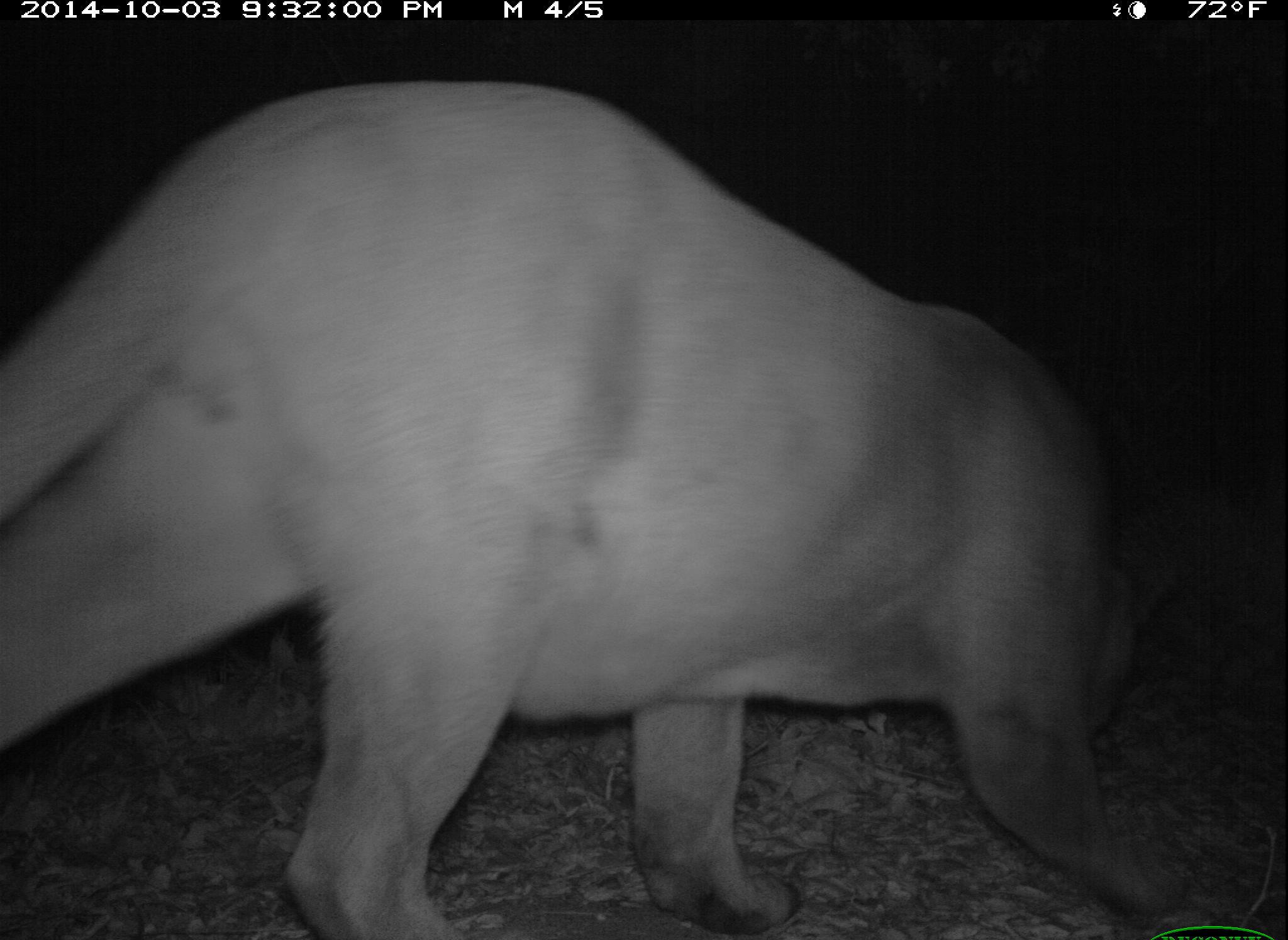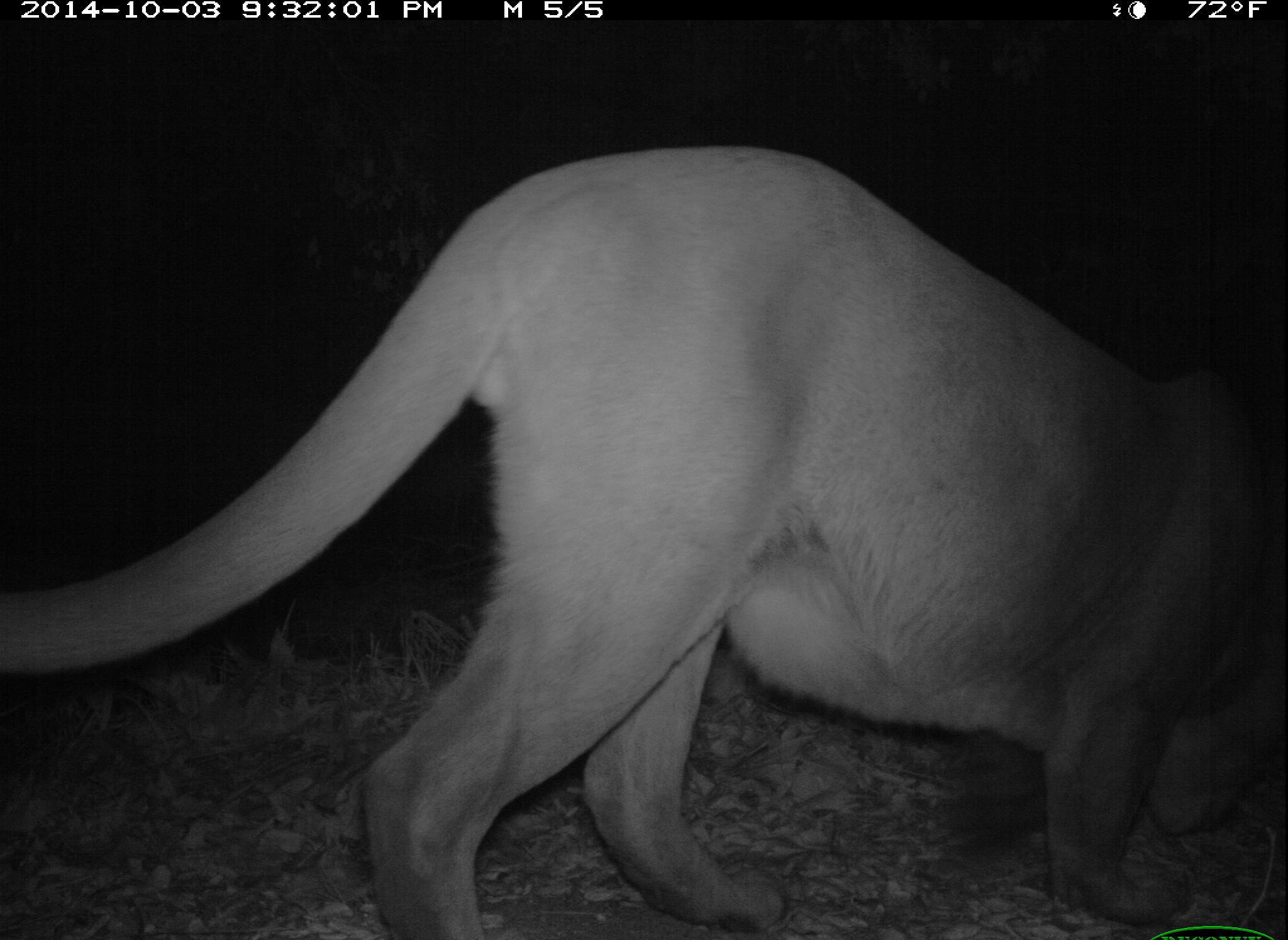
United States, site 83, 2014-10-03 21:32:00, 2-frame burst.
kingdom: Animalia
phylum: Chordata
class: Mammalia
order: Carnivora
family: Felidae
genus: Puma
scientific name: Puma concolor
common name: mountain lion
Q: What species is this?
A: Mountain lion (Puma concolor).